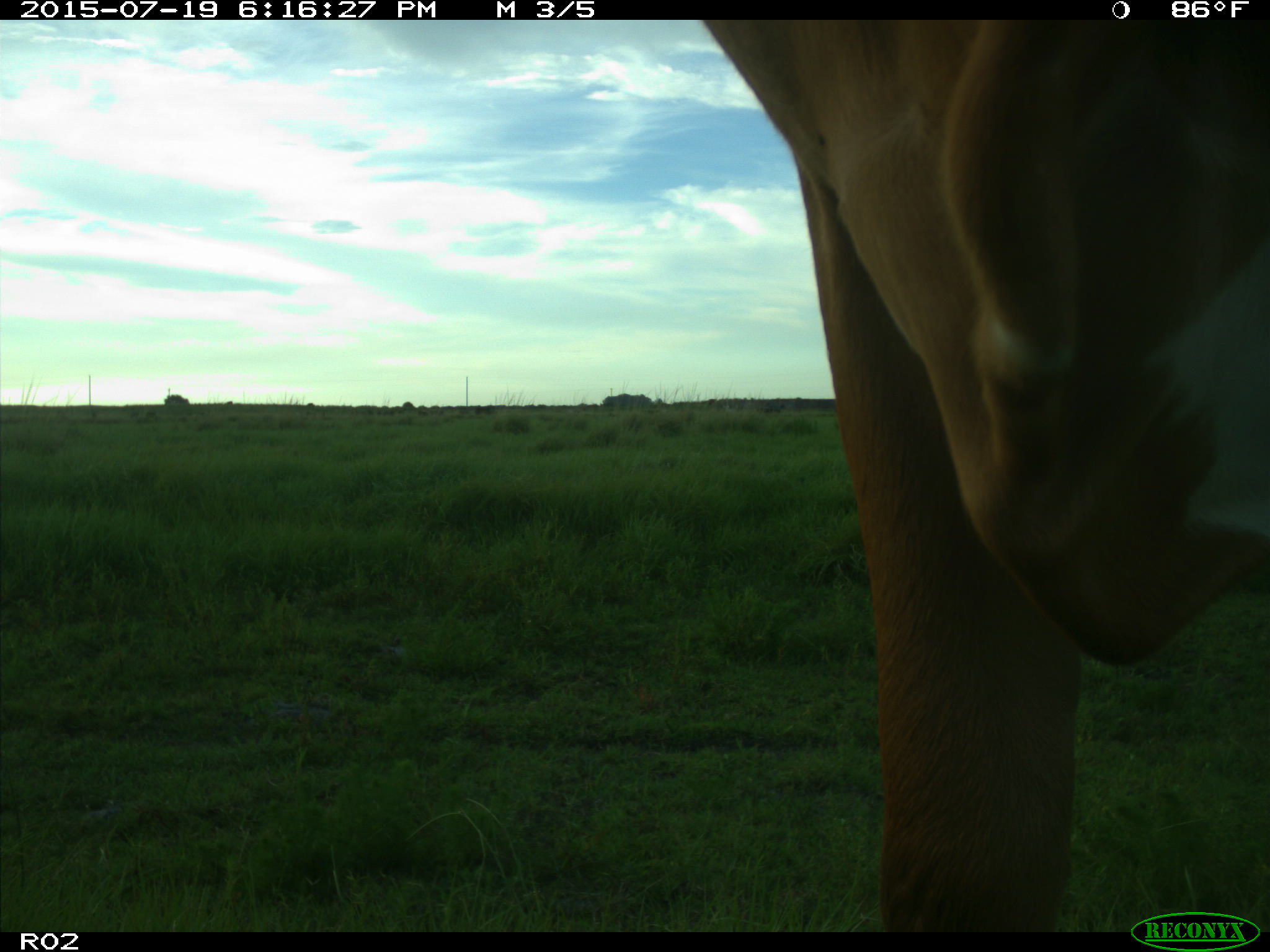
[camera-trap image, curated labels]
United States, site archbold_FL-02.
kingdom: Animalia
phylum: Chordata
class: Mammalia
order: Artiodactyla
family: Bovidae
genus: Bos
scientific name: Bos taurus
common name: domestic cow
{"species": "Bos taurus (domestic cow)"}